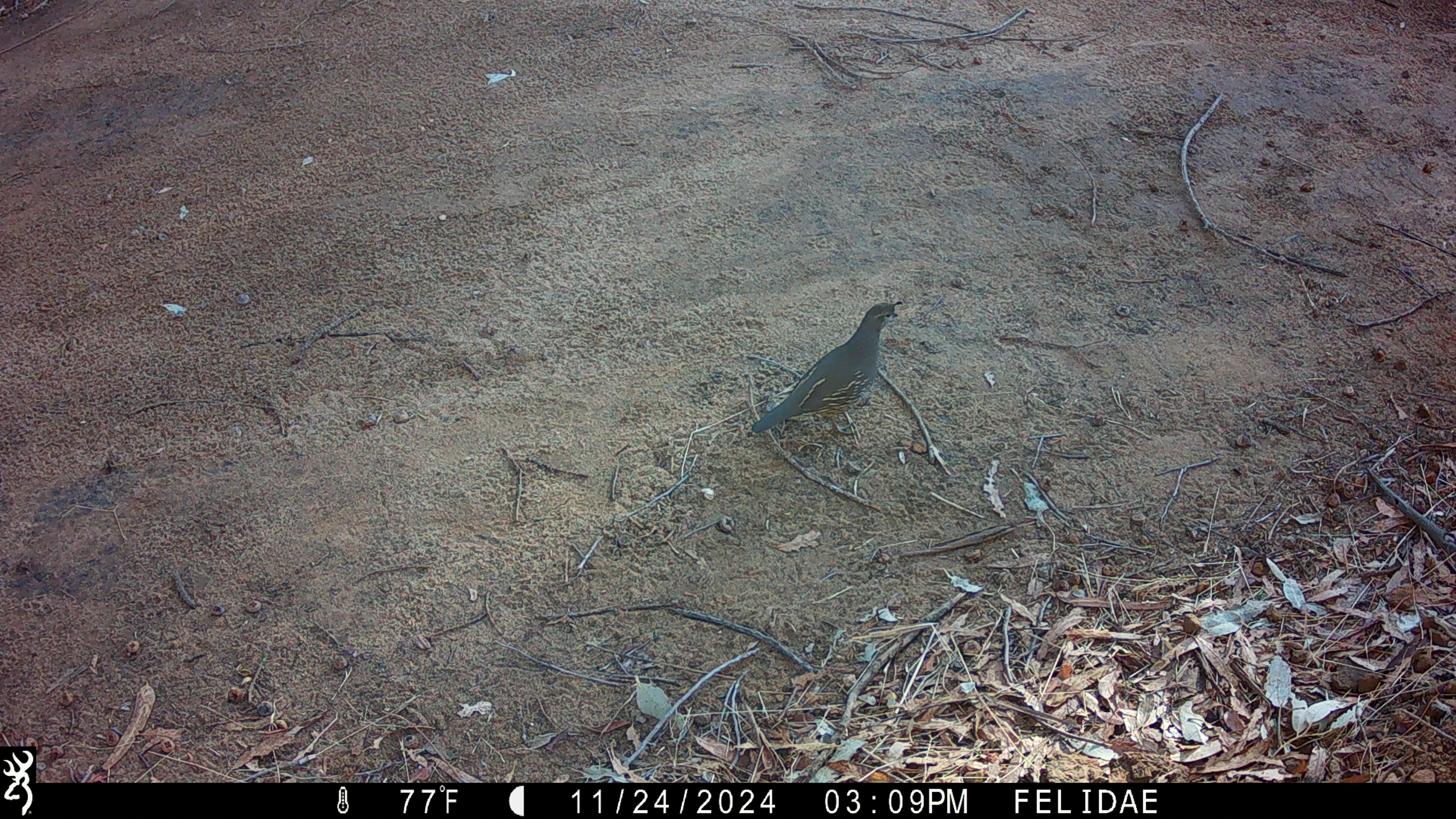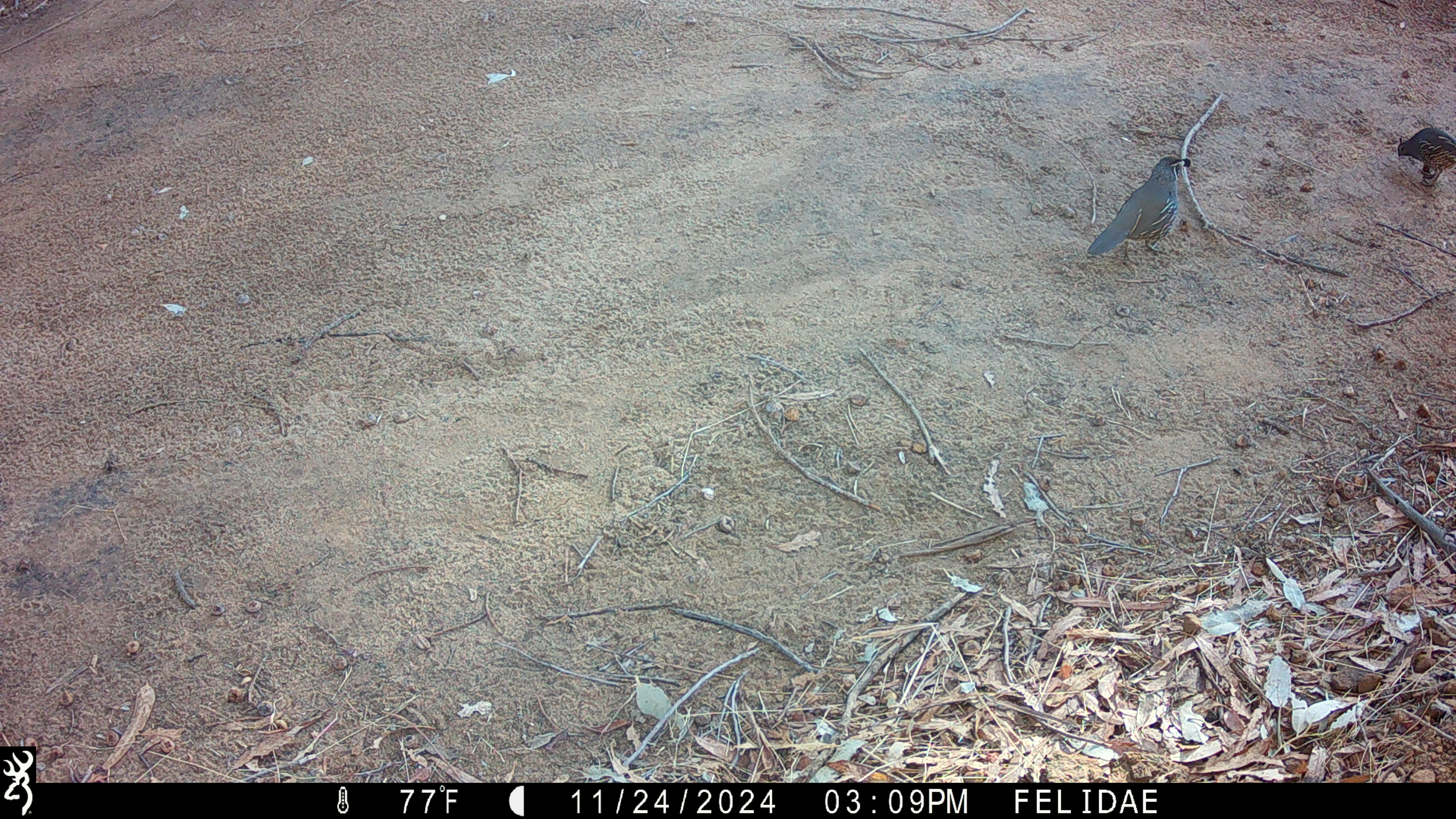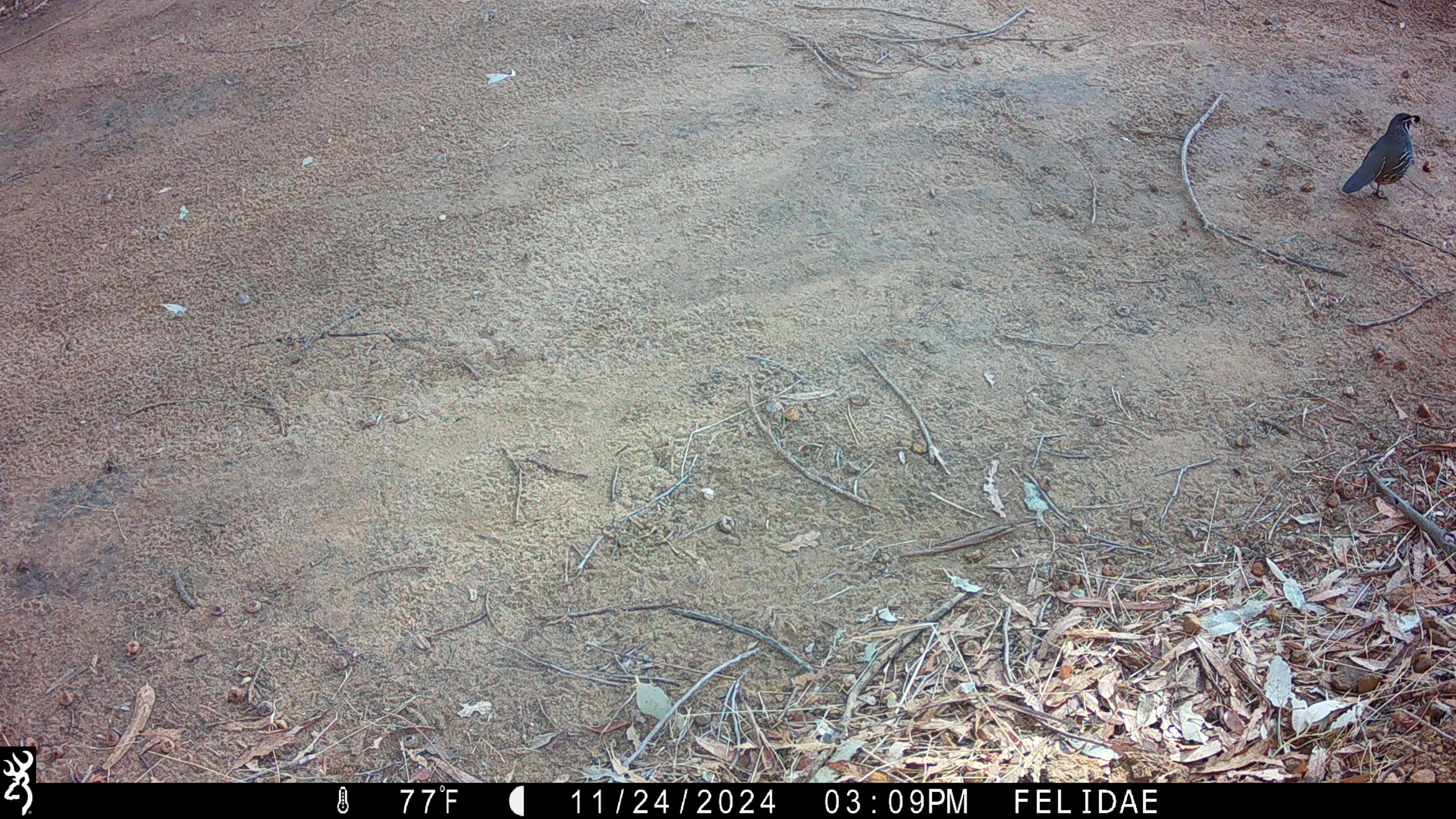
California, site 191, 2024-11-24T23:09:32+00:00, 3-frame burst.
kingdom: Animalia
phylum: Chordata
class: Aves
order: Galliformes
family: Odontophoridae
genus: Callipepla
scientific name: Callipepla californica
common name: california quail